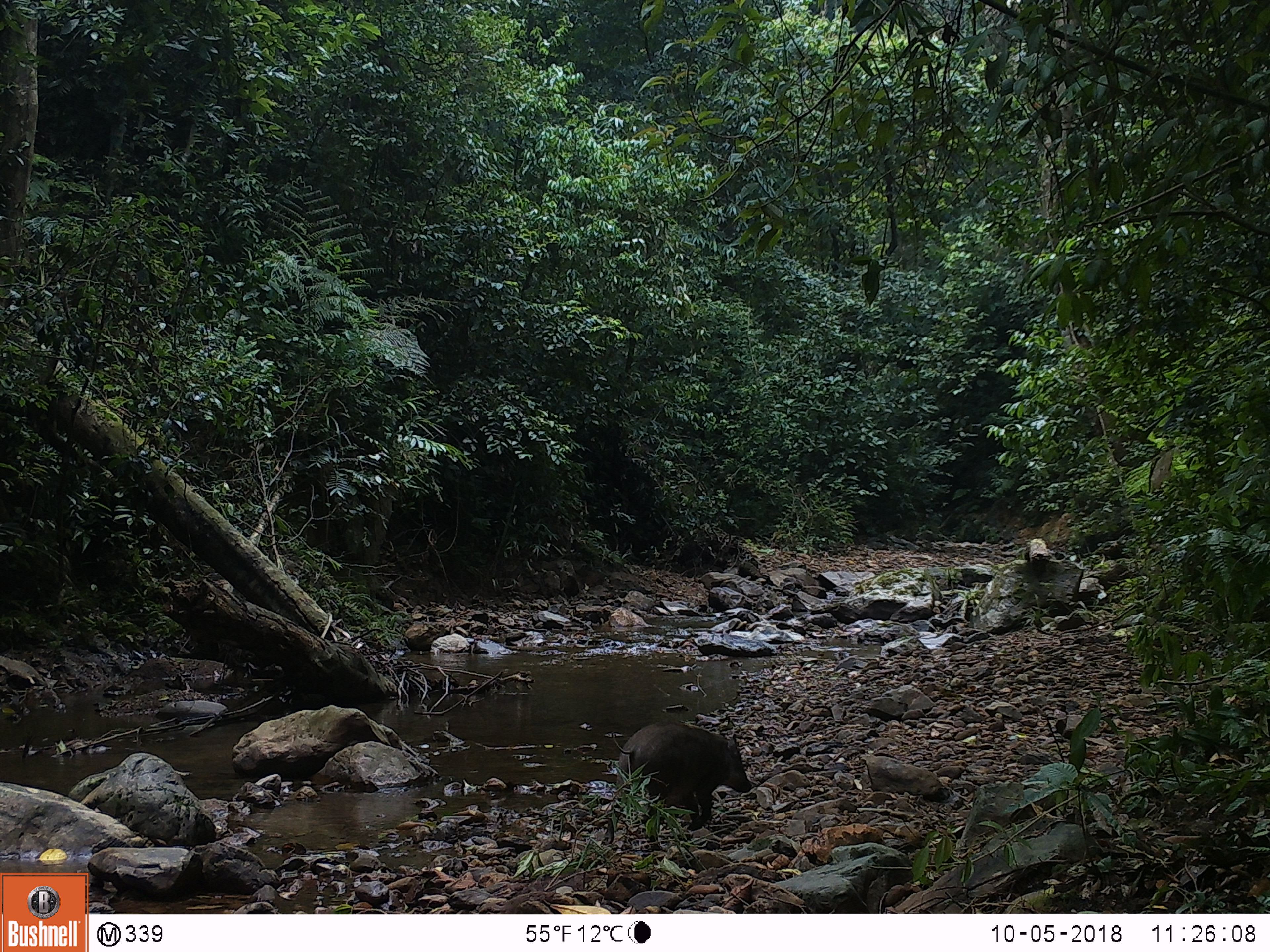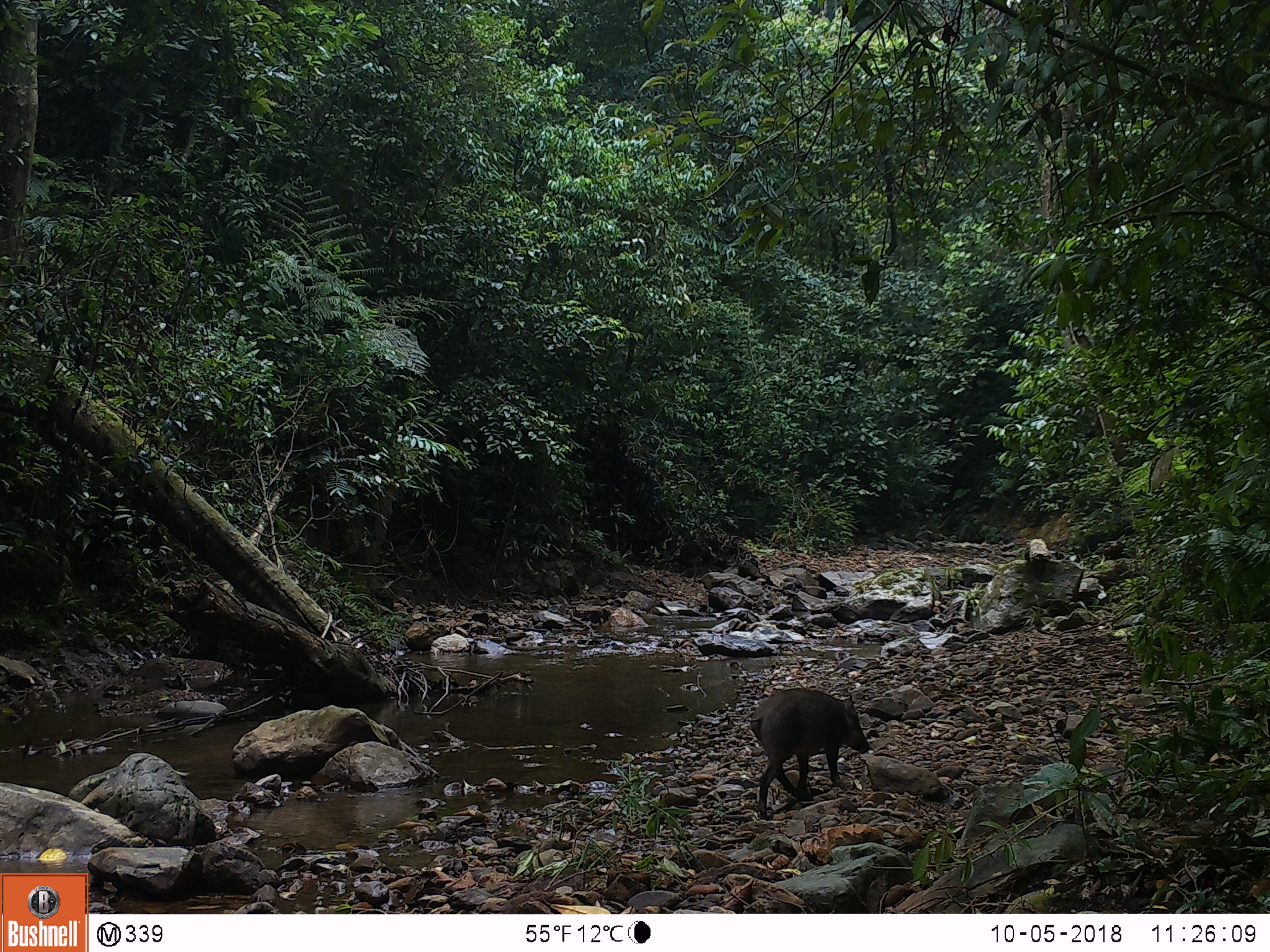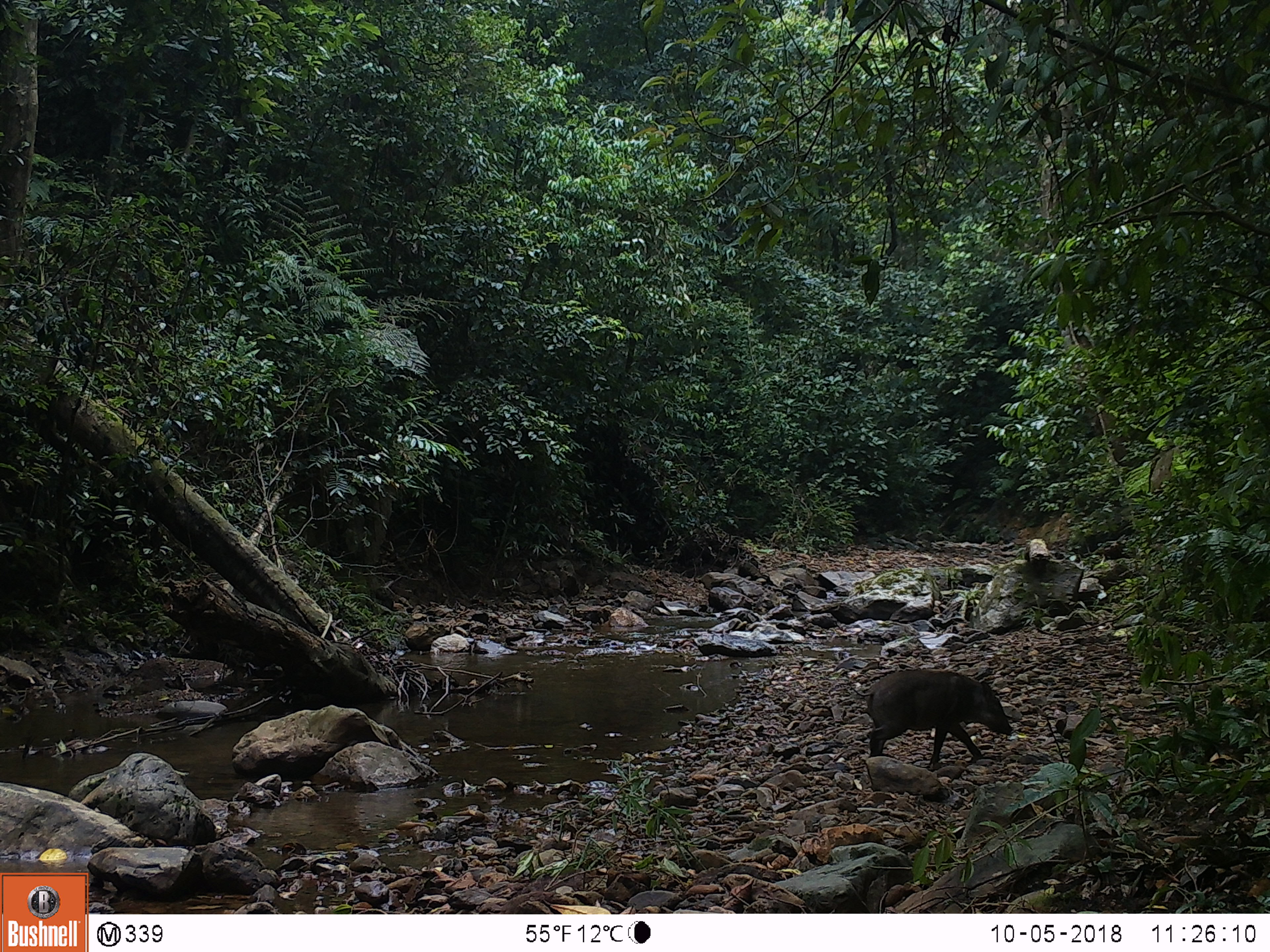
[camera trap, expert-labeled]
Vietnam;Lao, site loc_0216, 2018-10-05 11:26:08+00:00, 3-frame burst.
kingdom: Animalia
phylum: Chordata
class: Mammalia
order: Artiodactyla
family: Suidae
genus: Sus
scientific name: Sus scrofa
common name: eurasian wild pig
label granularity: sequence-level